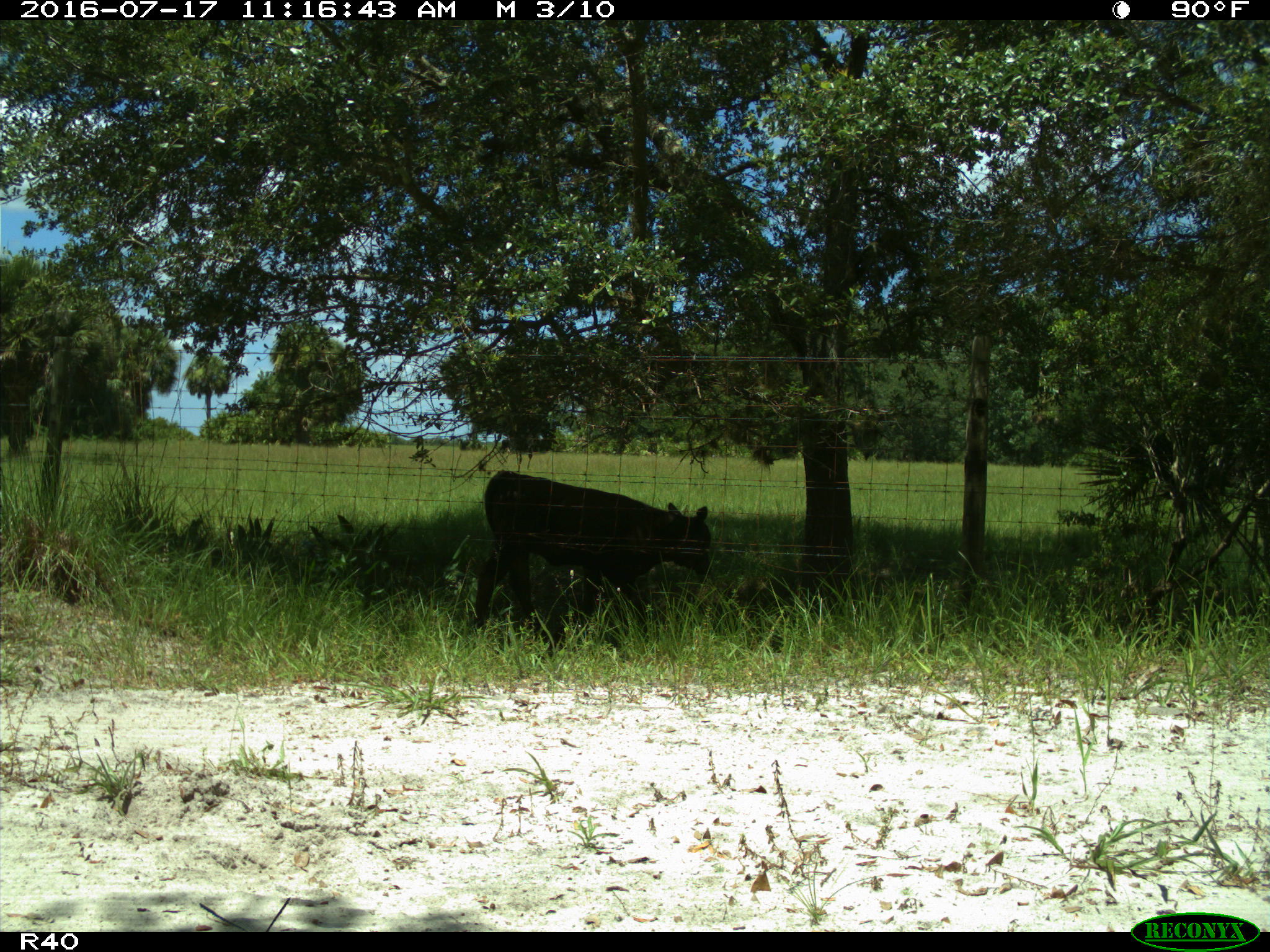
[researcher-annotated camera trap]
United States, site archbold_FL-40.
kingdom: Animalia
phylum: Chordata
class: Mammalia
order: Artiodactyla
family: Bovidae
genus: Bos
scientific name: Bos taurus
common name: domestic cow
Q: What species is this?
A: Bos taurus (domestic cow).